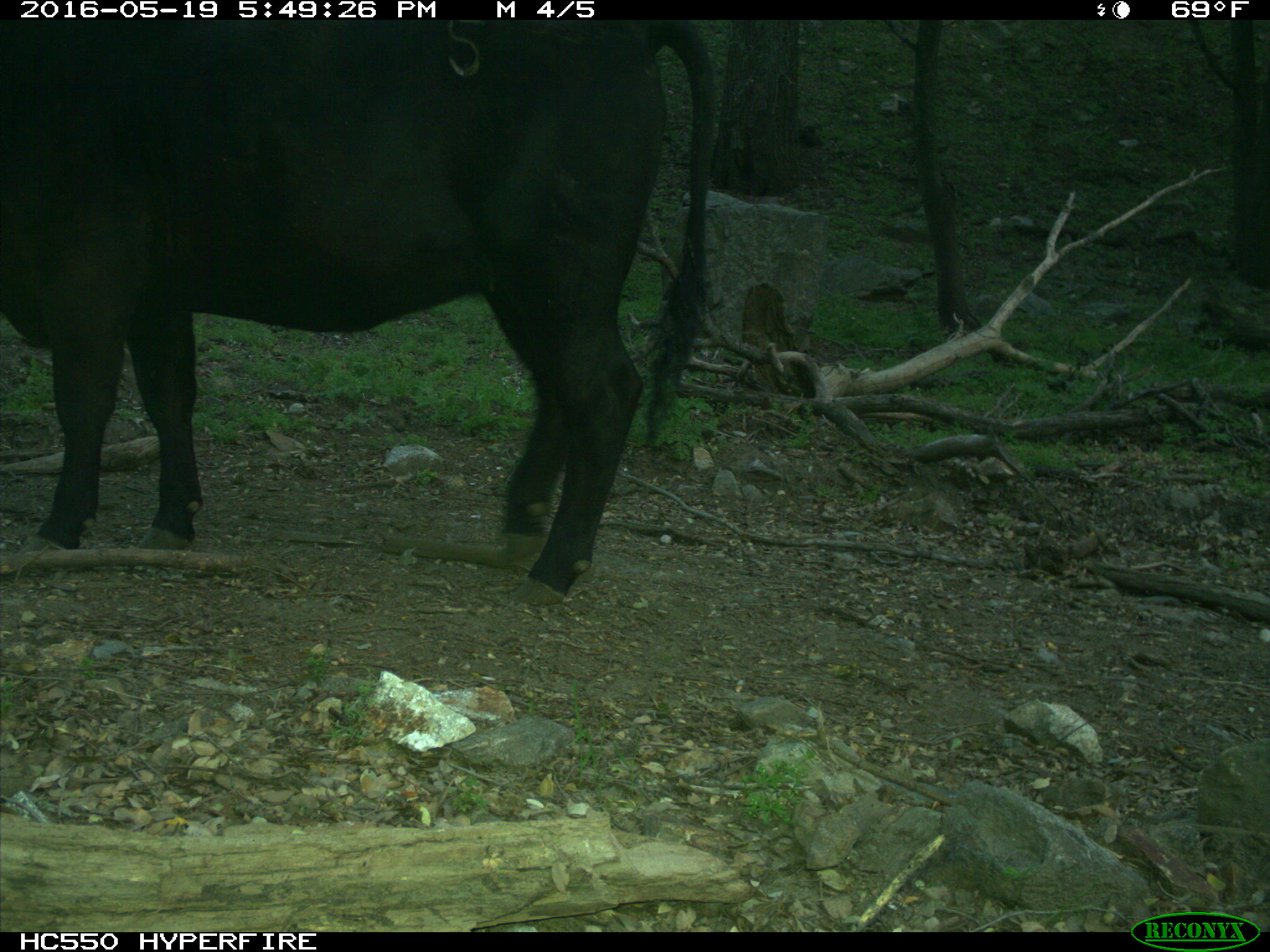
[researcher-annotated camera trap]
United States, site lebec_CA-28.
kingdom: Animalia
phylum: Chordata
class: Mammalia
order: Artiodactyla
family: Bovidae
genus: Bos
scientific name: Bos taurus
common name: domestic cow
Bos taurus (domestic cow).